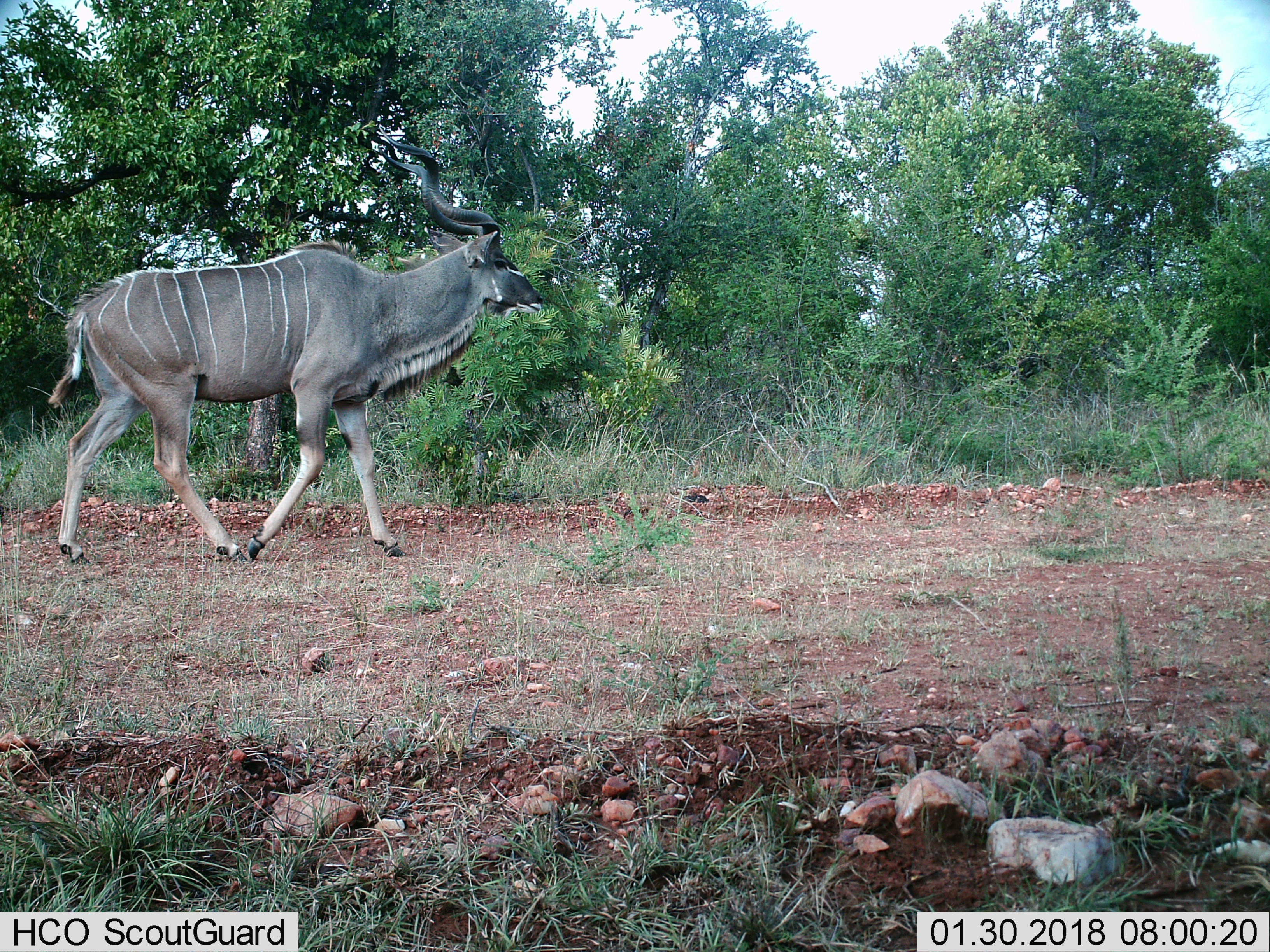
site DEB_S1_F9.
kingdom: Animalia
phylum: Chordata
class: Mammalia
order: Artiodactyla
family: Bovidae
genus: Tragelaphus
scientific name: Tragelaphus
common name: kudu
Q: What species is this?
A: Kudu (Tragelaphus).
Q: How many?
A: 1.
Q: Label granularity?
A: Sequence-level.